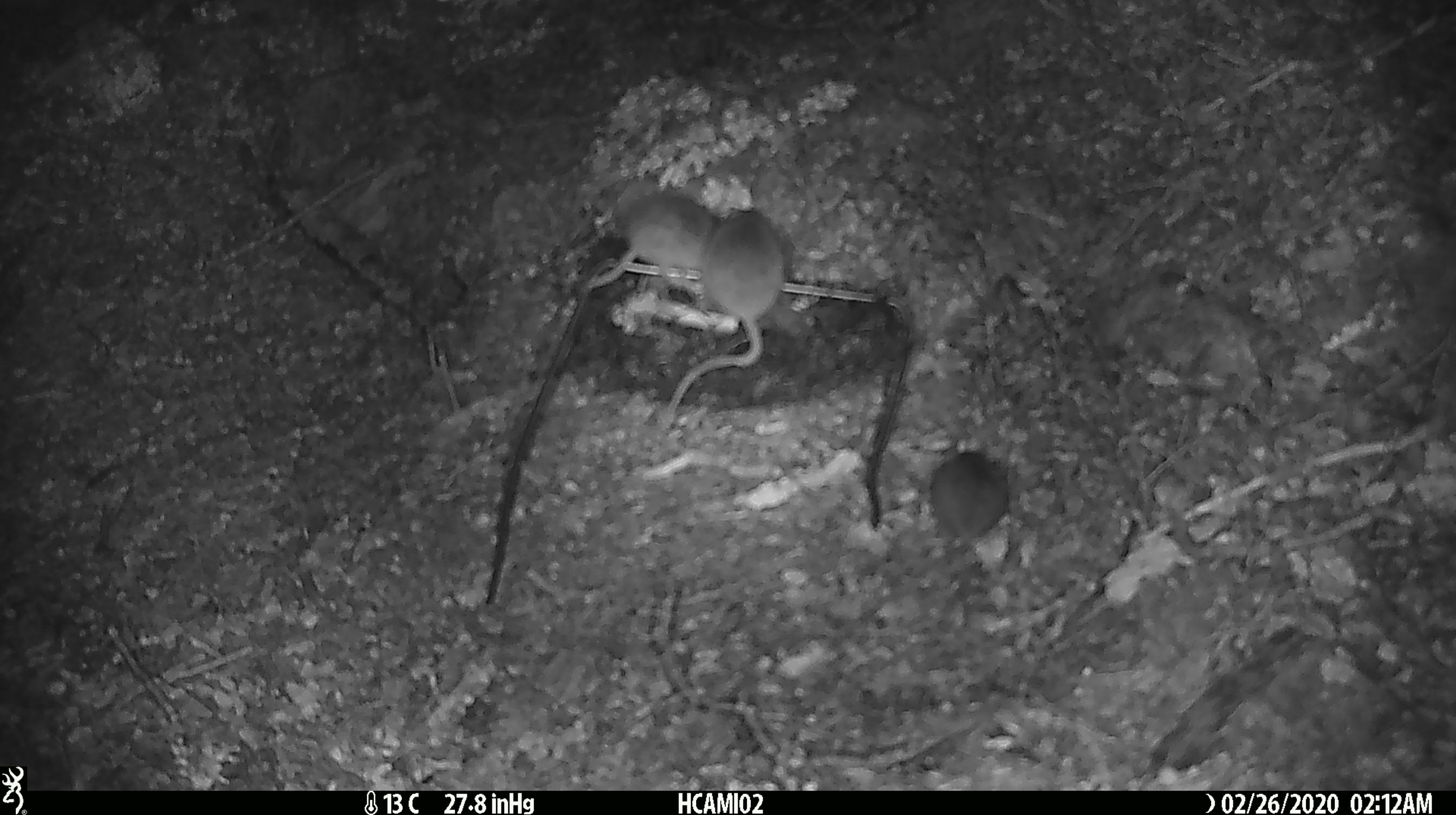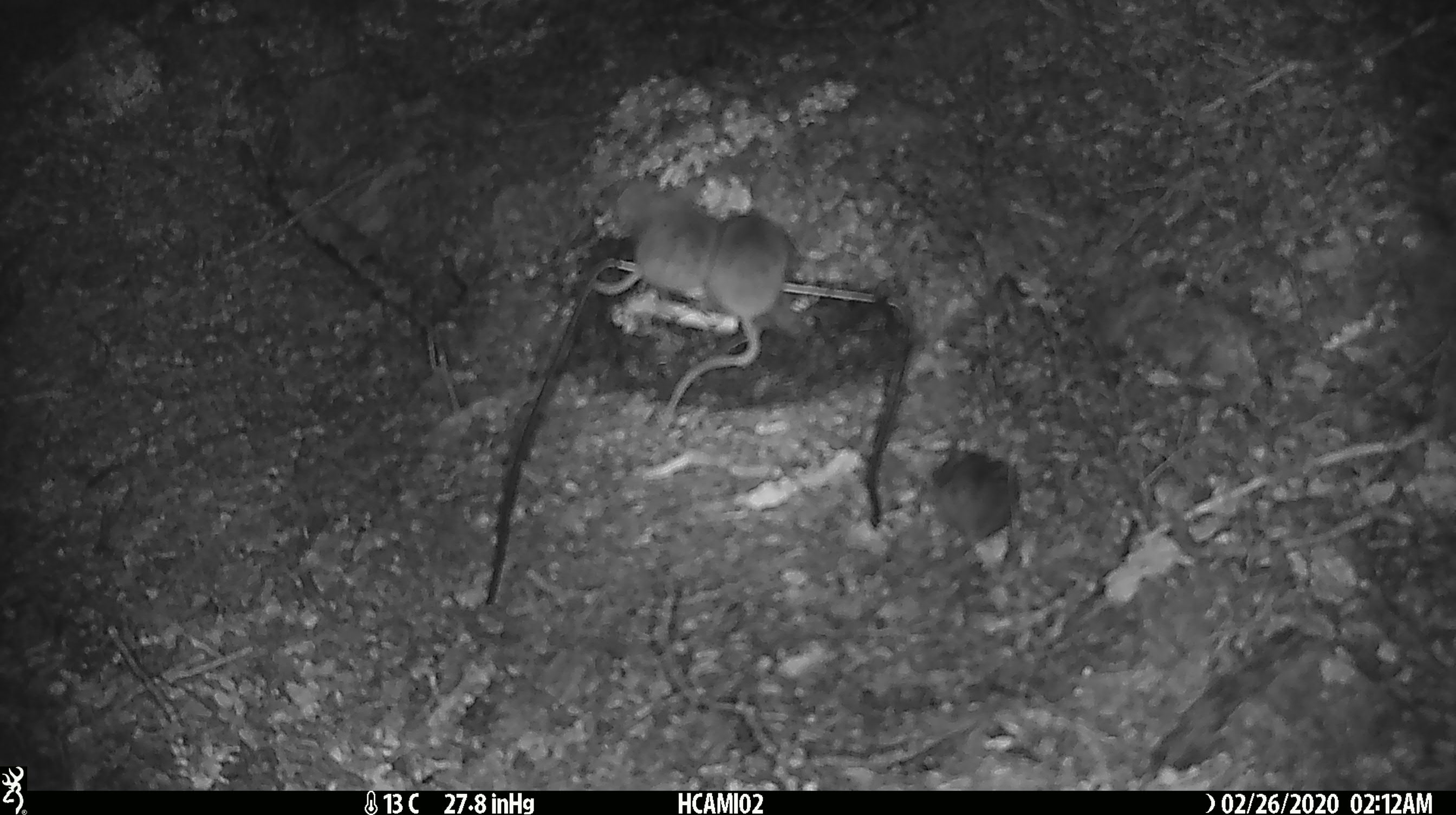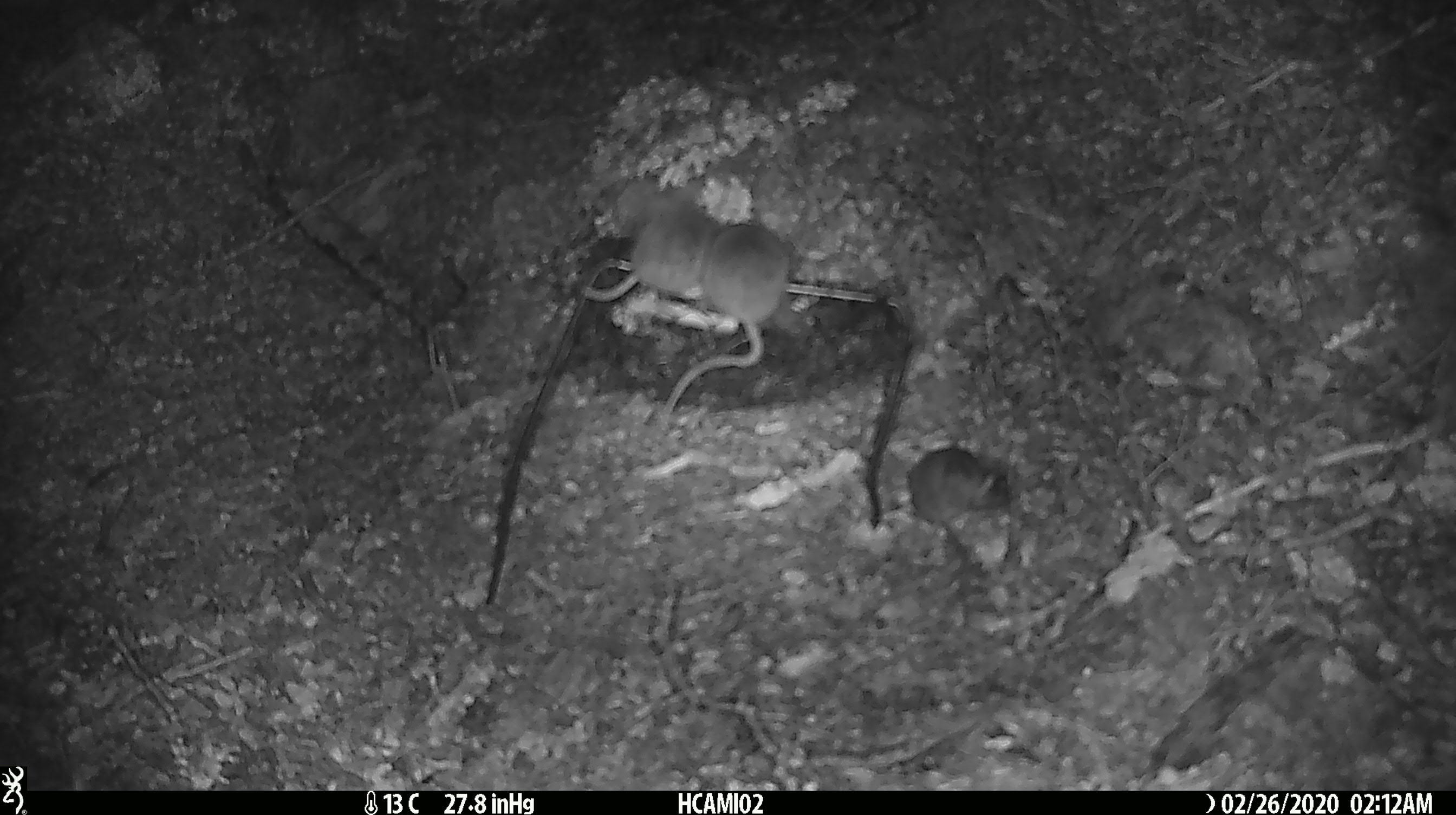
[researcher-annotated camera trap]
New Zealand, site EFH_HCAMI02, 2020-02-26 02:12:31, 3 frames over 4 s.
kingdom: Animalia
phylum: Chordata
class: Mammalia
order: Rodentia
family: Muridae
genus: Mus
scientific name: Mus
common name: mouse